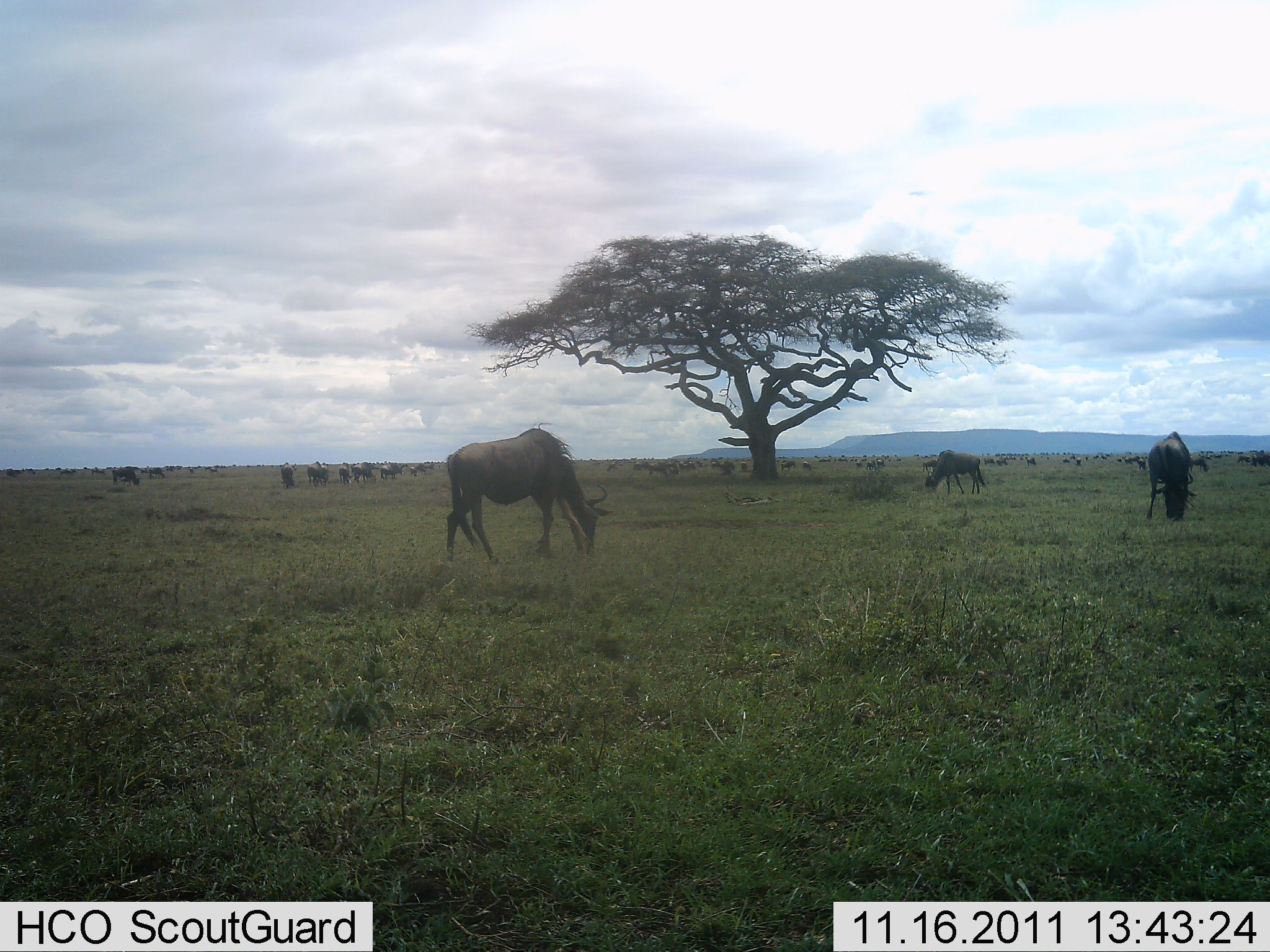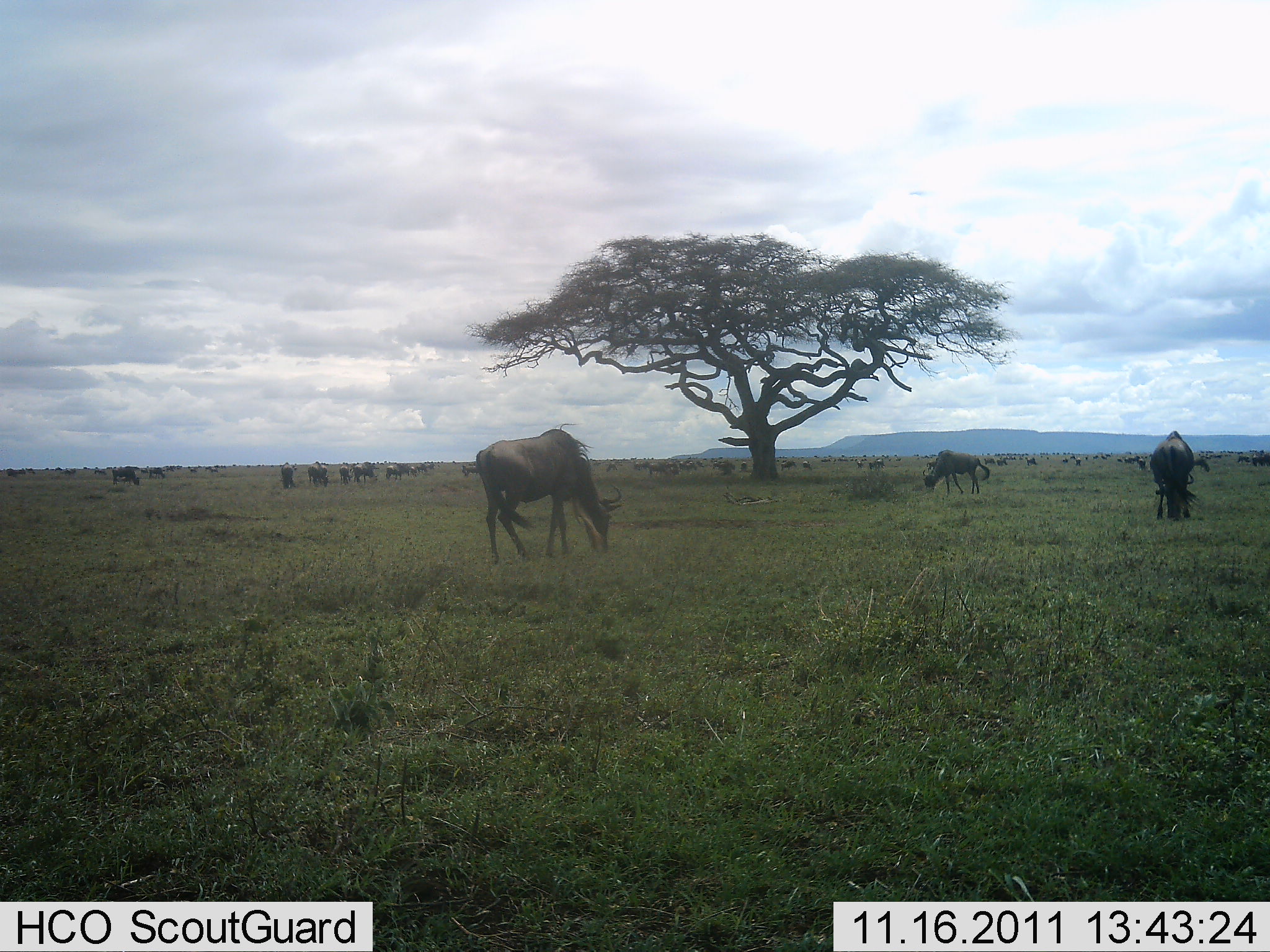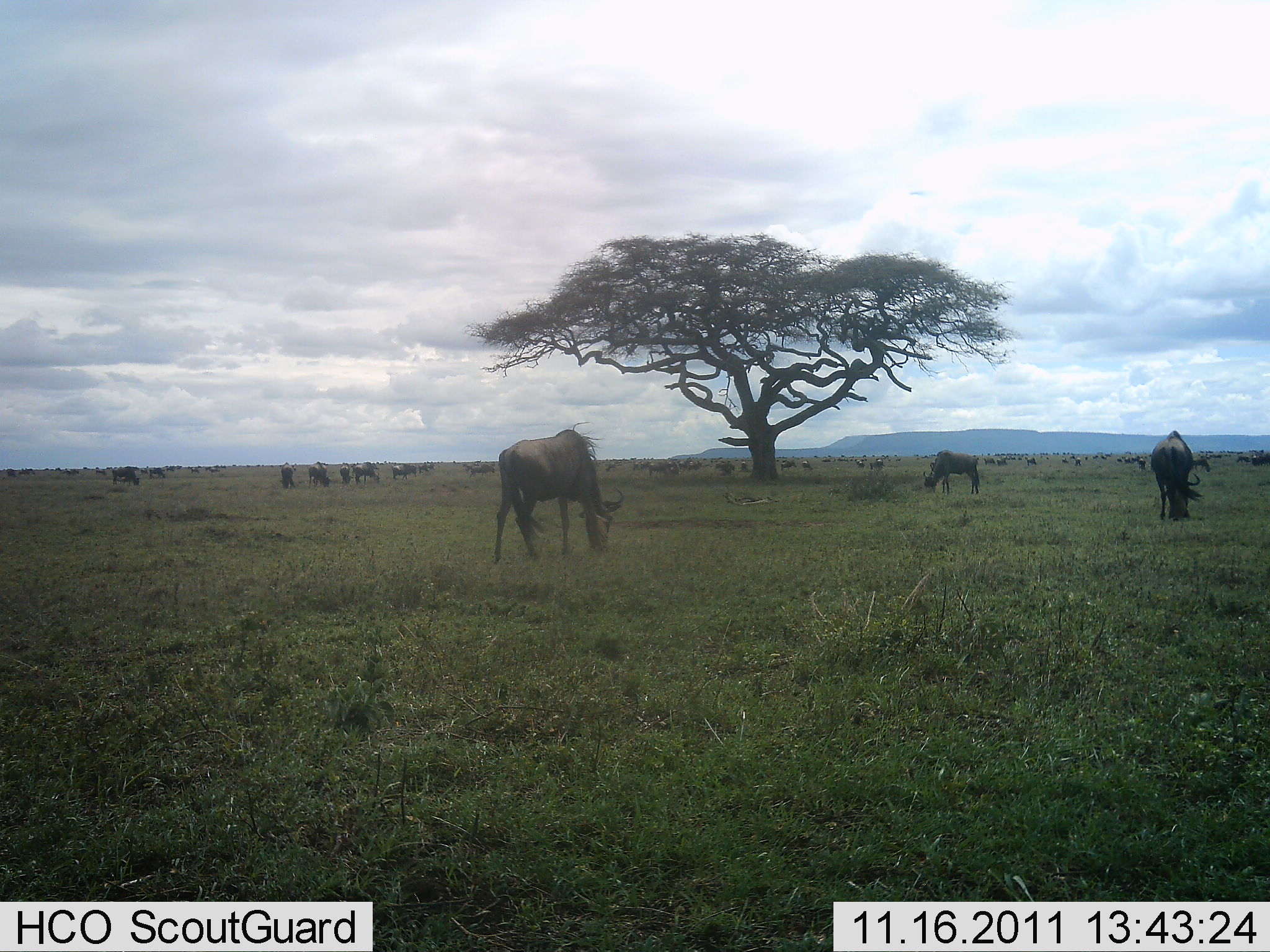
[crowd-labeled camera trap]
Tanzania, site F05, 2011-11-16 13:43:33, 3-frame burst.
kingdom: Animalia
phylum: Chordata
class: Mammalia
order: Artiodactyla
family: Bovidae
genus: Connochaetes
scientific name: Connochaetes taurinus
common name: blue wildebeest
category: wildebeest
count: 11-50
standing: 45%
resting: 0%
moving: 18%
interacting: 0%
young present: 0%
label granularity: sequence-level